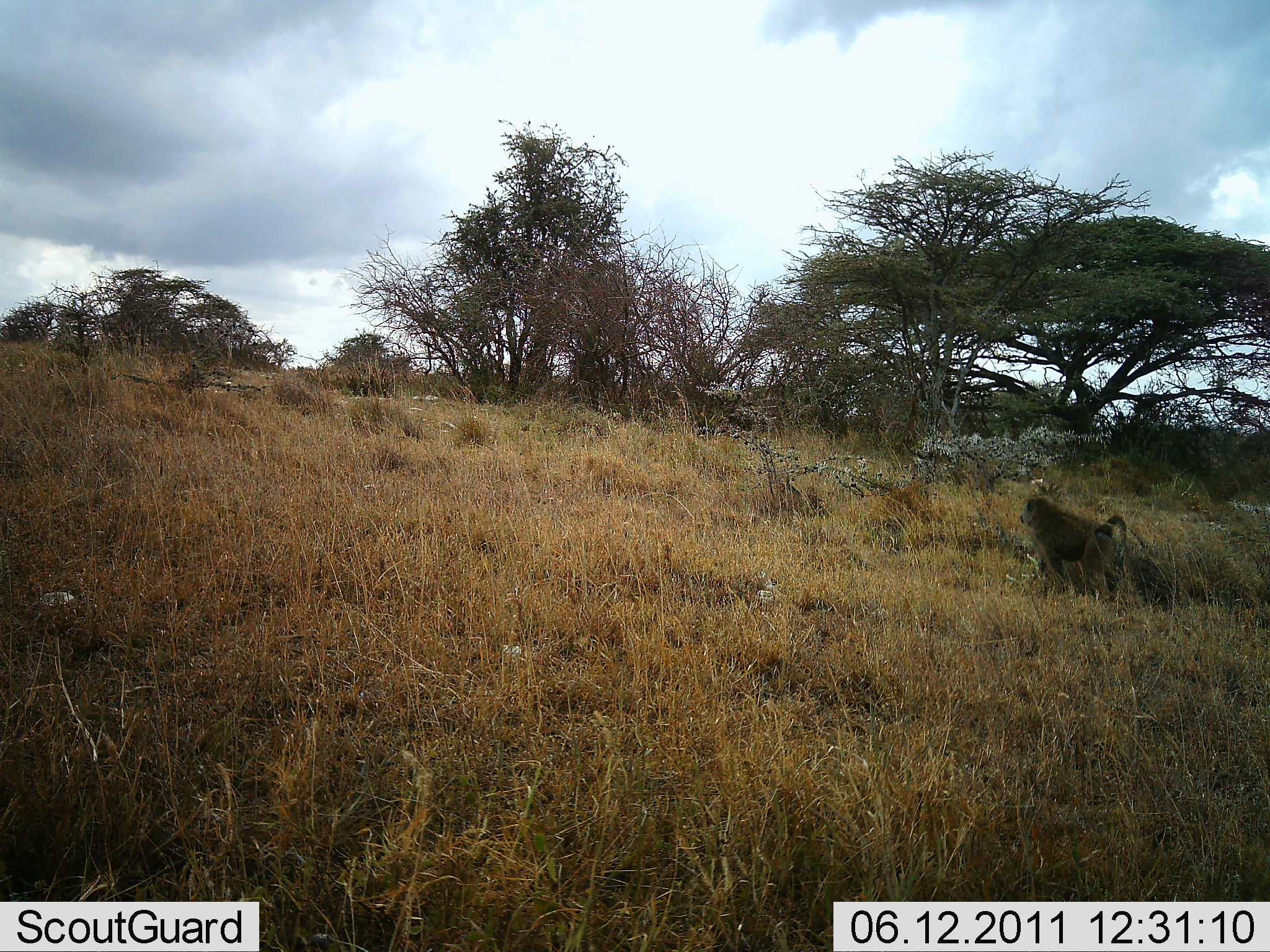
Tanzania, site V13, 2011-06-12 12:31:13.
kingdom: Animalia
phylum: Chordata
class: Mammalia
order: Primates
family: Cercopithecidae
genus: Papio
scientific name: Papio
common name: baboon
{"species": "baboon (Papio)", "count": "1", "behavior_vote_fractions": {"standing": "27%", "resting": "0%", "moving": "82%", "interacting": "0%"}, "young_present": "0%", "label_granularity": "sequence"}